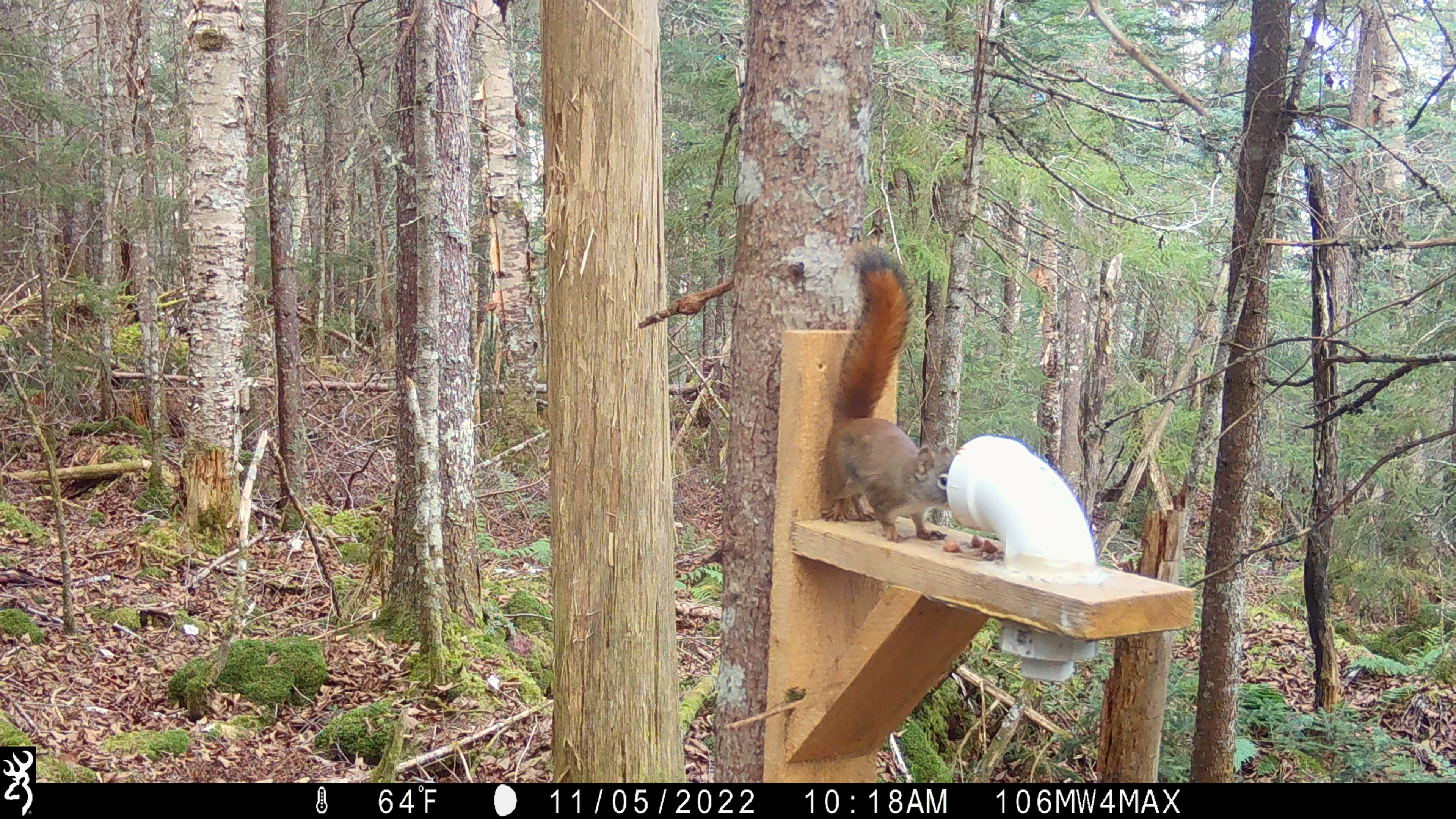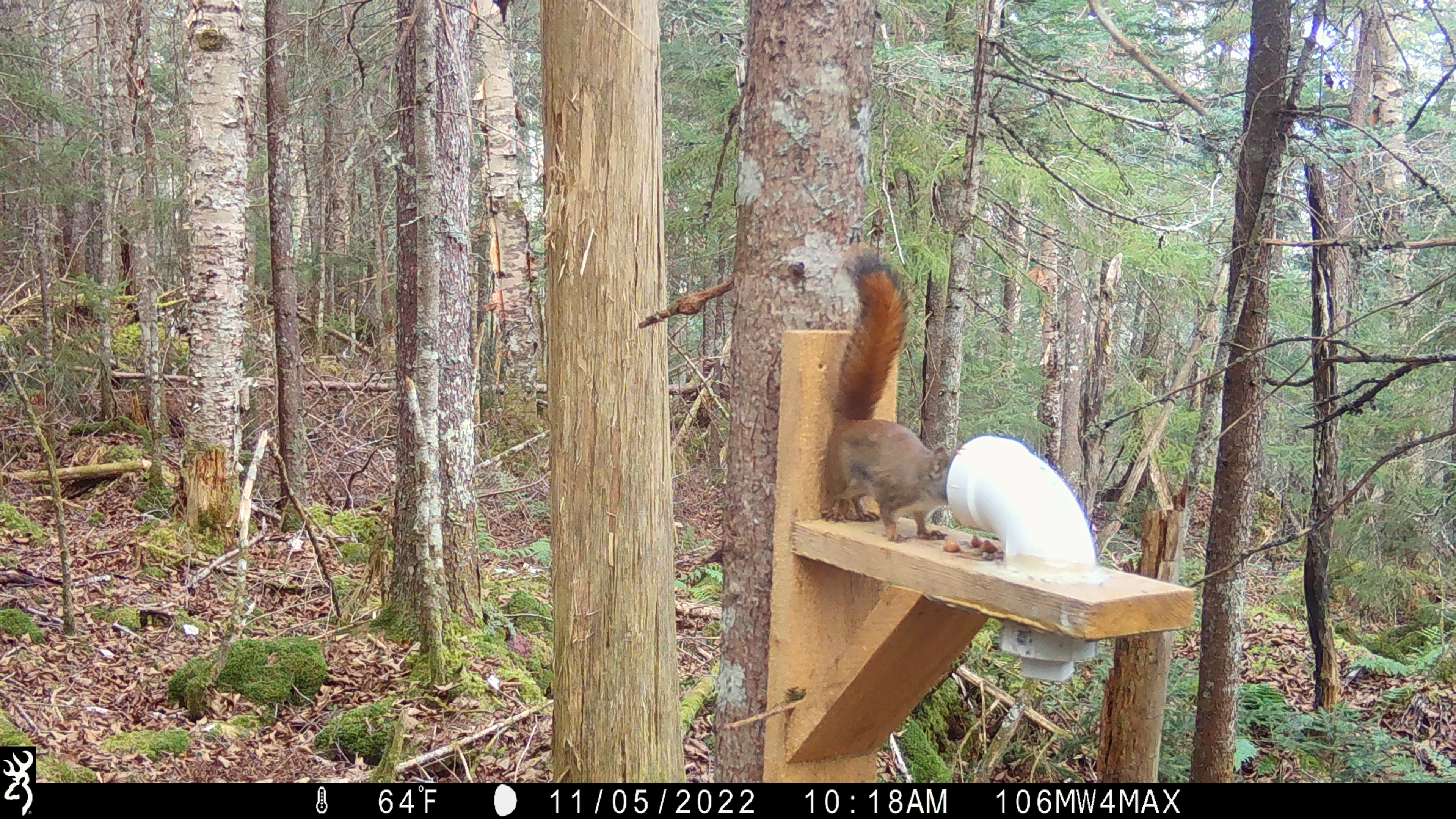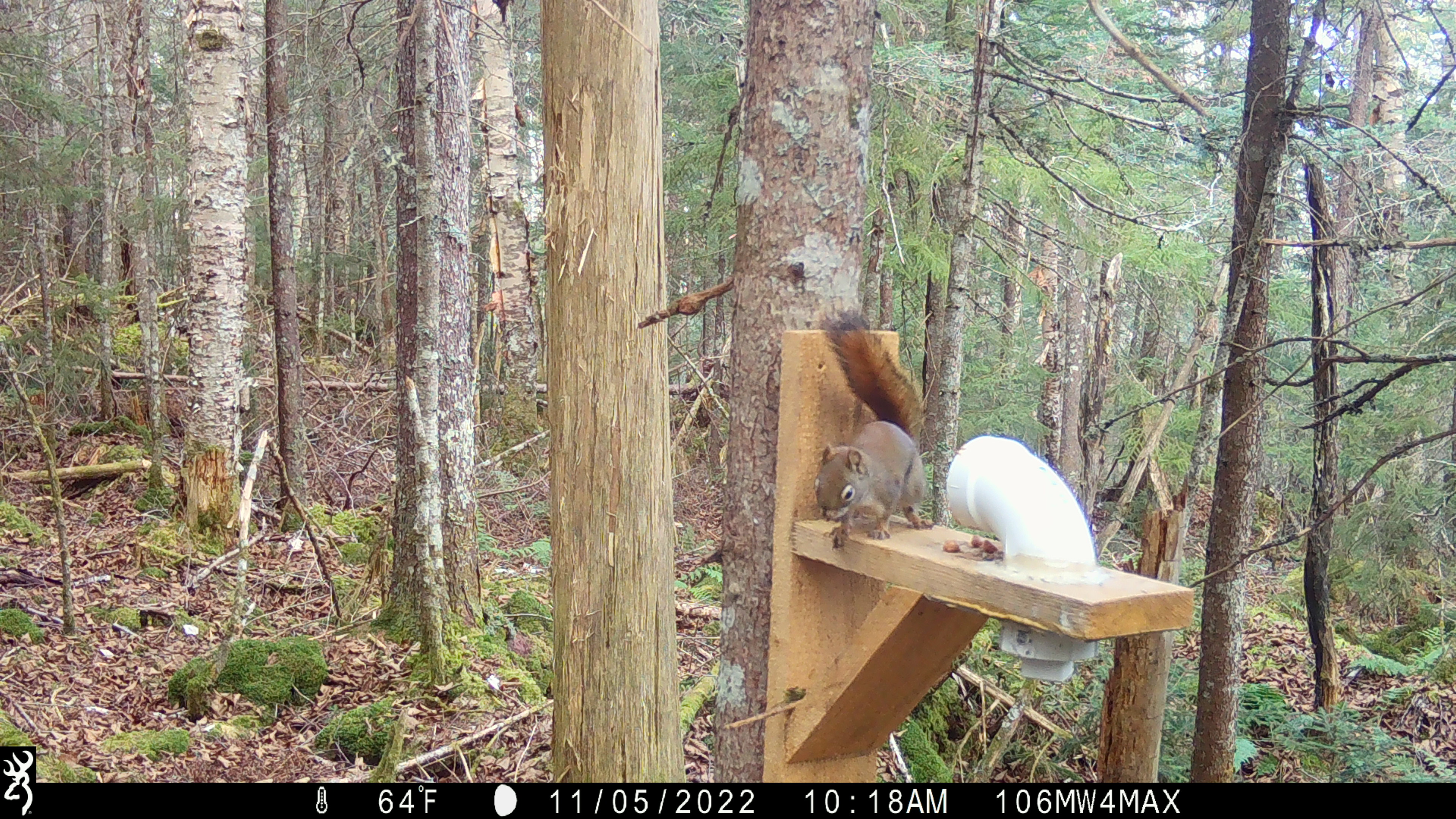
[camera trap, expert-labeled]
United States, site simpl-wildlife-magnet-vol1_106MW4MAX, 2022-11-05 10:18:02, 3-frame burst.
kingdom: Animalia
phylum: Chordata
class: Mammalia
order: Rodentia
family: Sciuridae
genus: Tamiasciurus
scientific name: Tamiasciurus hudsonicus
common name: red squirrel